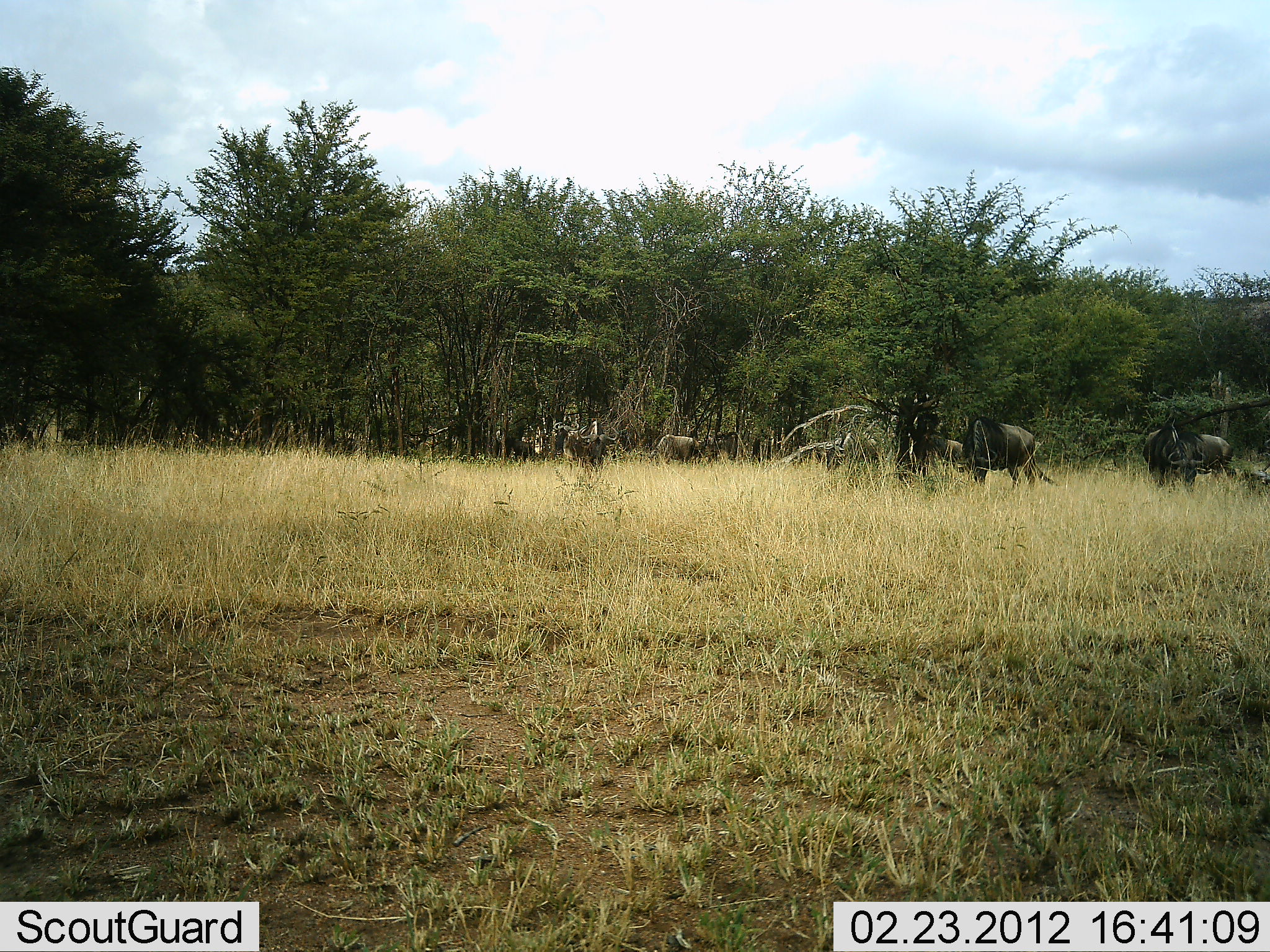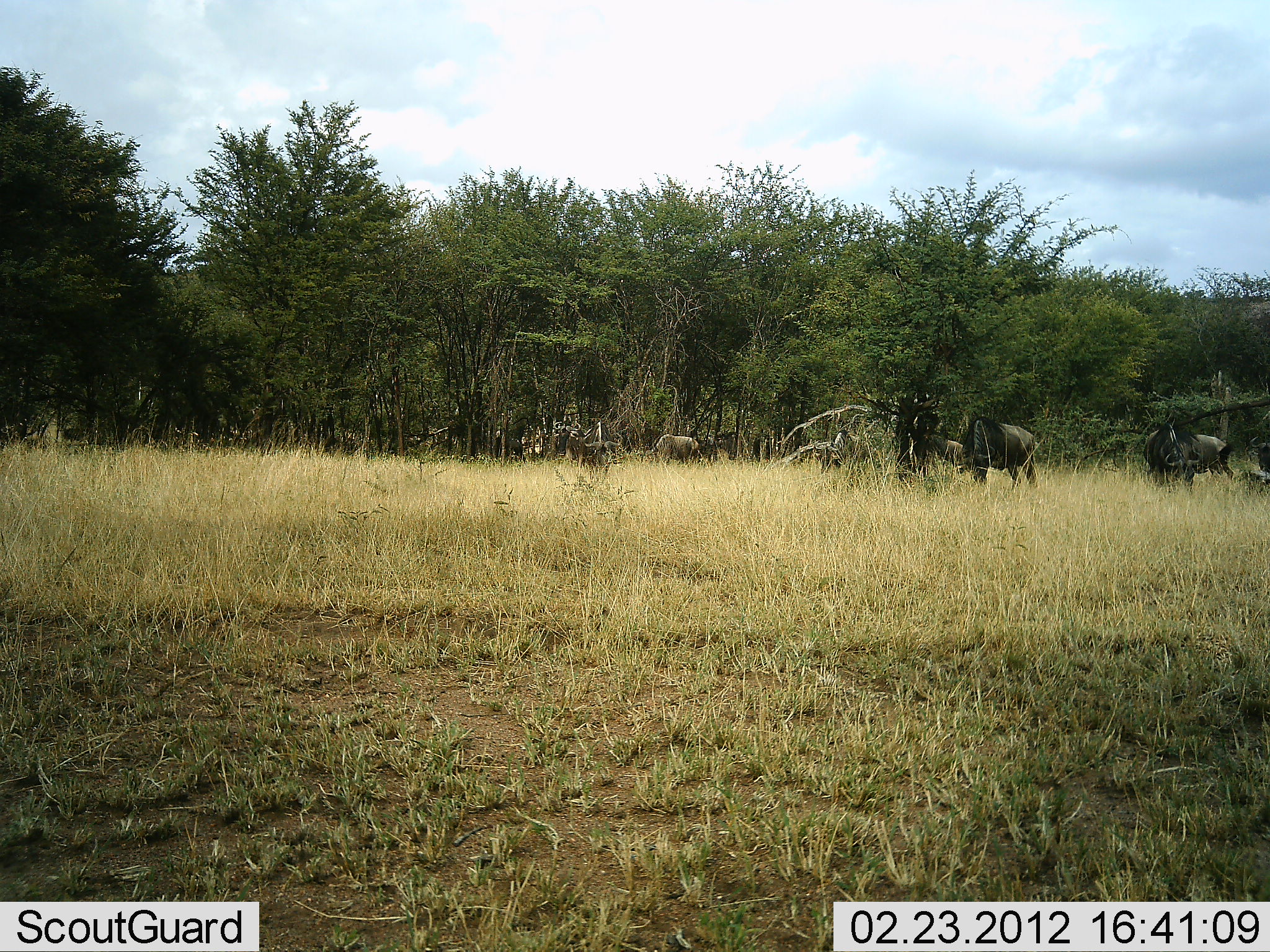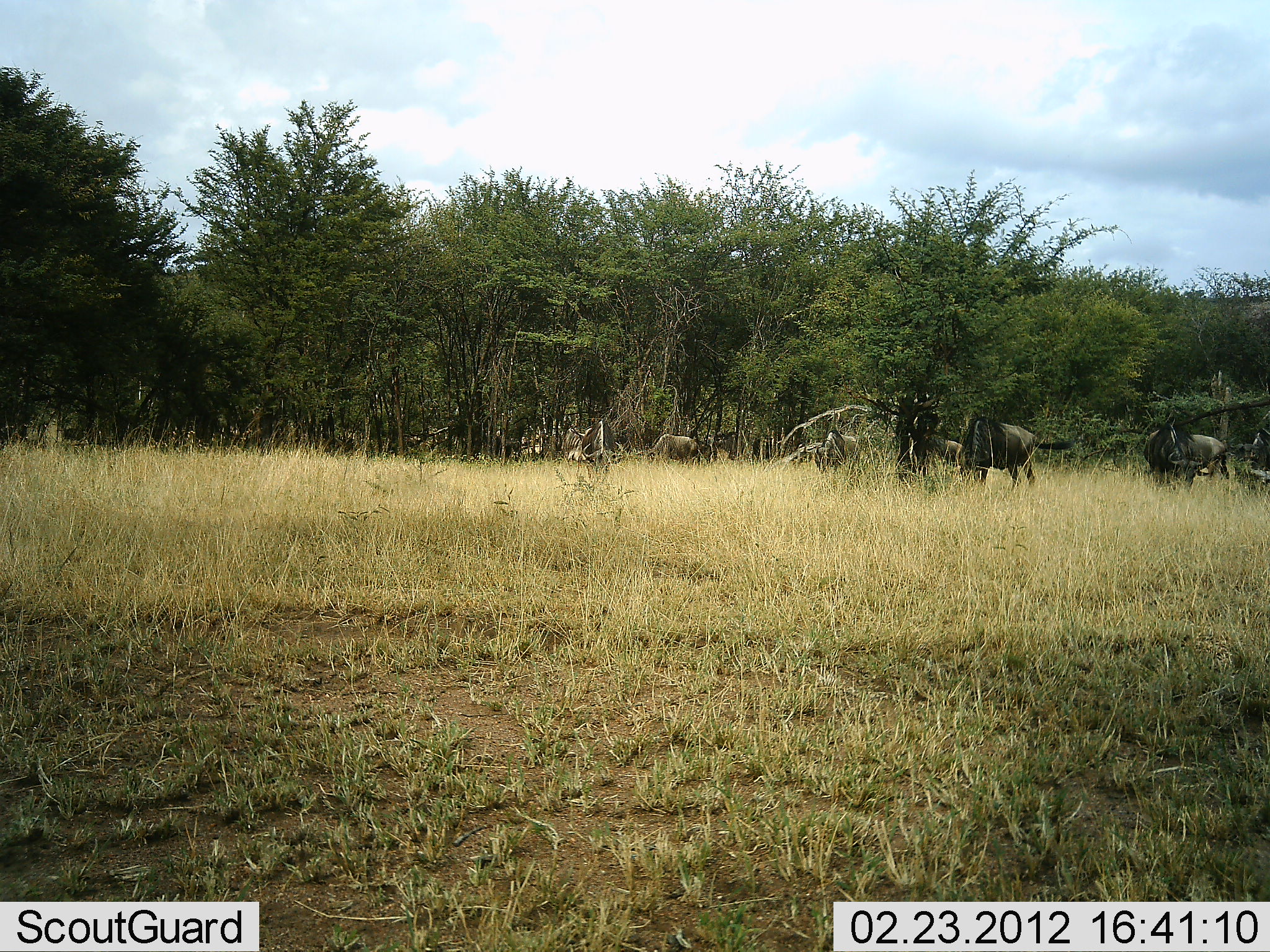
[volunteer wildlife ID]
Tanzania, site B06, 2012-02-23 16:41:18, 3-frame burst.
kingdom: Animalia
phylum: Chordata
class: Mammalia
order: Artiodactyla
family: Bovidae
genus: Connochaetes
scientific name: Connochaetes taurinus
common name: blue wildebeest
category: wildebeest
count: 9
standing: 50%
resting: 0%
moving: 17%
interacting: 4%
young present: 4%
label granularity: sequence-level